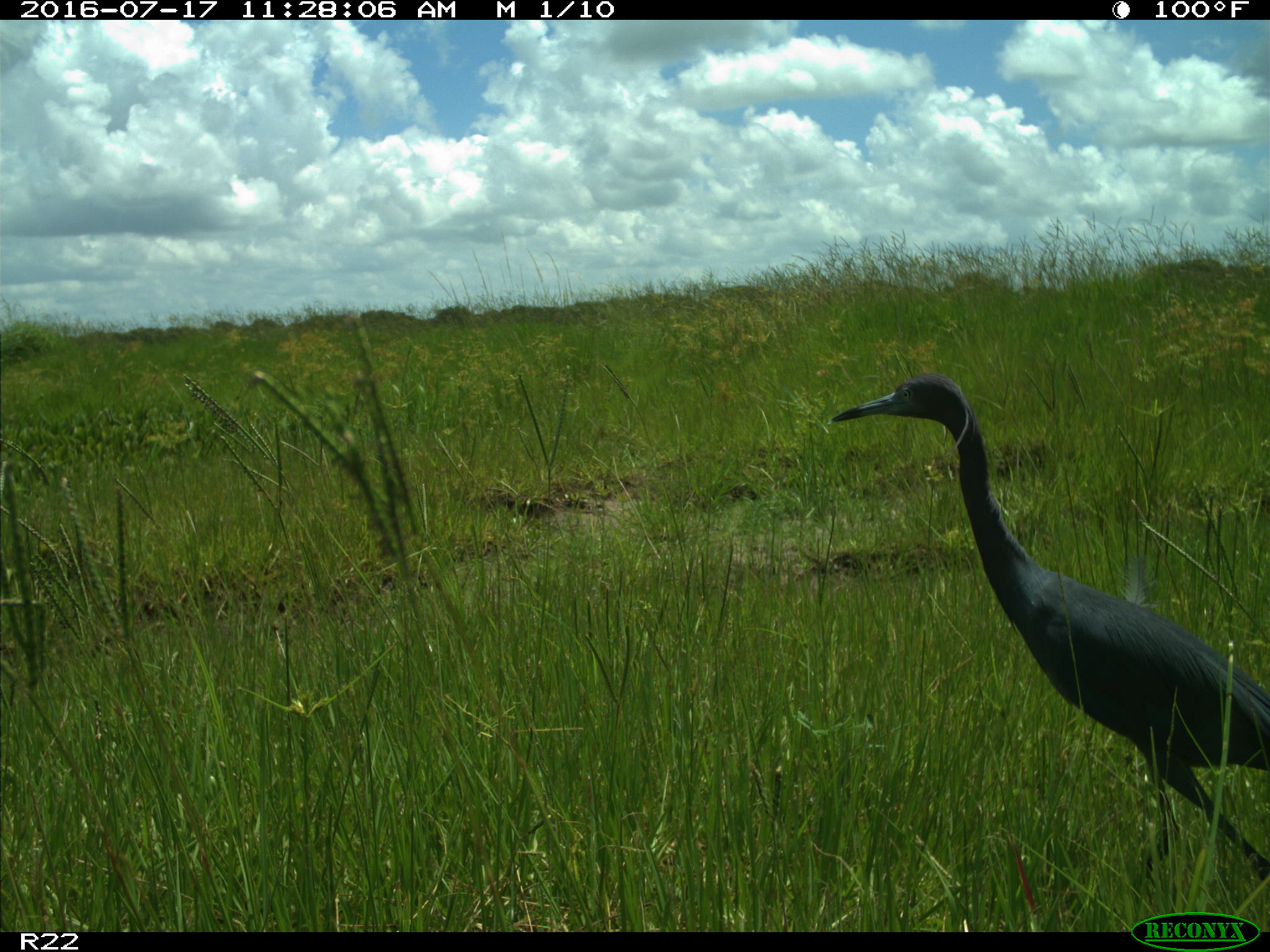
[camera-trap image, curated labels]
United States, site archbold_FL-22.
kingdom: Animalia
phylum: Chordata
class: Aves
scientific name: Aves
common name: birds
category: unidentified bird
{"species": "unidentified bird (birds) (Aves)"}